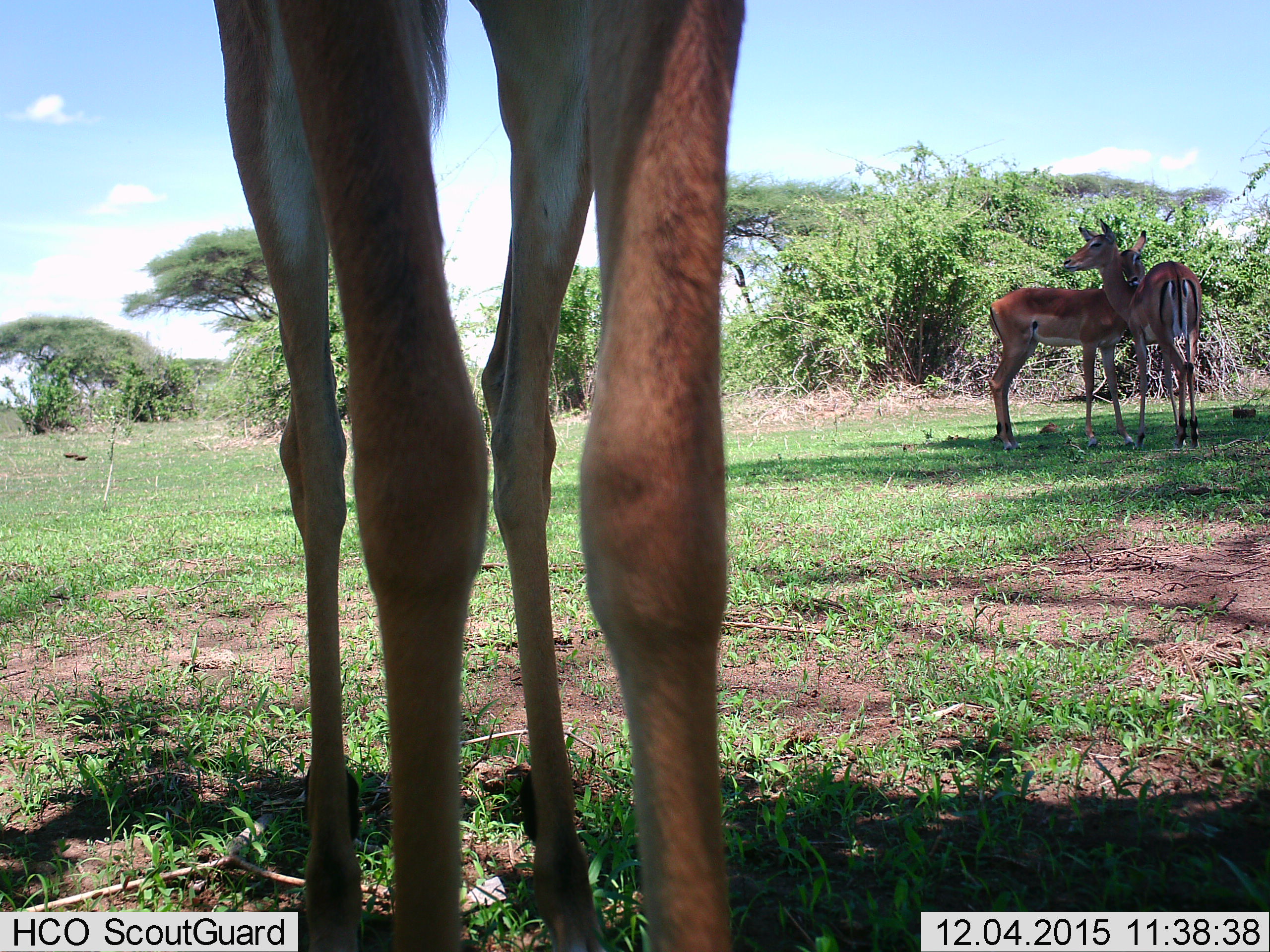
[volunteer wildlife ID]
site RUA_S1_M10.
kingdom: Animalia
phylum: Chordata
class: Mammalia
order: Artiodactyla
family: Bovidae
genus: Aepyceros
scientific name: Aepyceros melampus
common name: impala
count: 3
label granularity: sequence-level